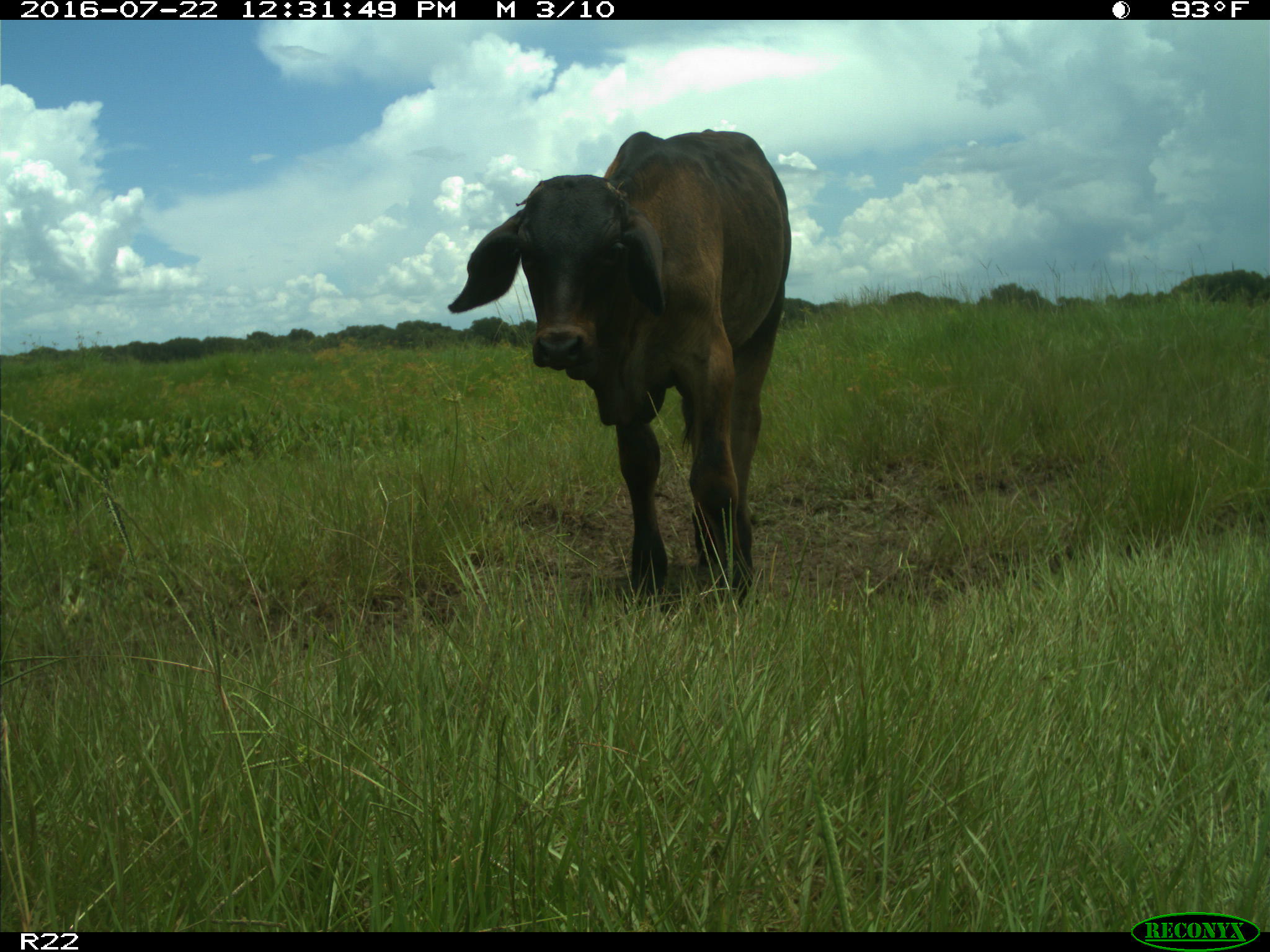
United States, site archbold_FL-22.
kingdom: Animalia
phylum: Chordata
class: Mammalia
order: Artiodactyla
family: Bovidae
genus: Bos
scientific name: Bos taurus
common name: domestic cow